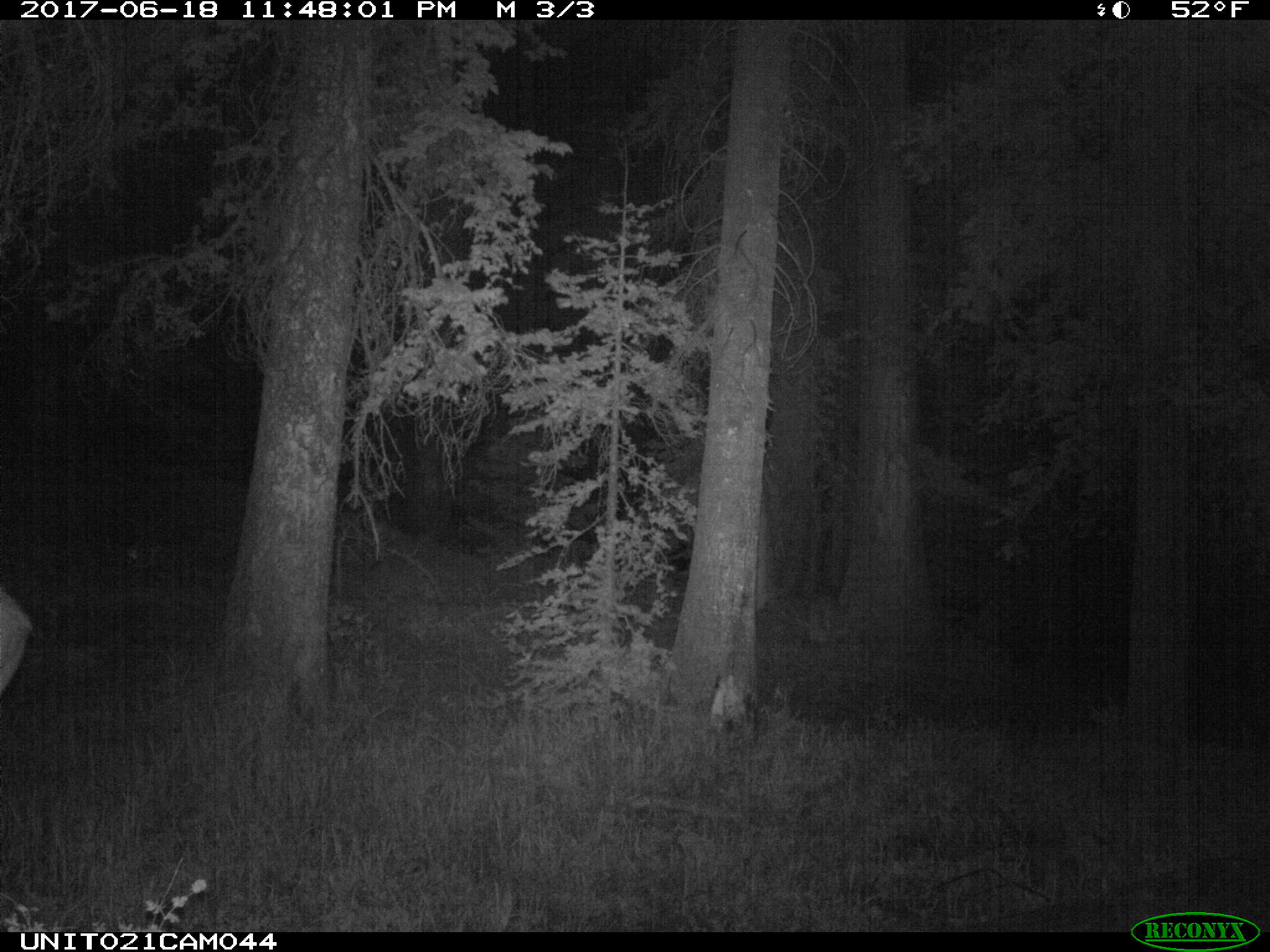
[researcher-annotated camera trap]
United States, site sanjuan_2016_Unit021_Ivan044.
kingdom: Animalia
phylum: Chordata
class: Mammalia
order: Artiodactyla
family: Cervidae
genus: Cervus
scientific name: Cervus elaphus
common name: red deer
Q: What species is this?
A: Cervus elaphus (red deer).